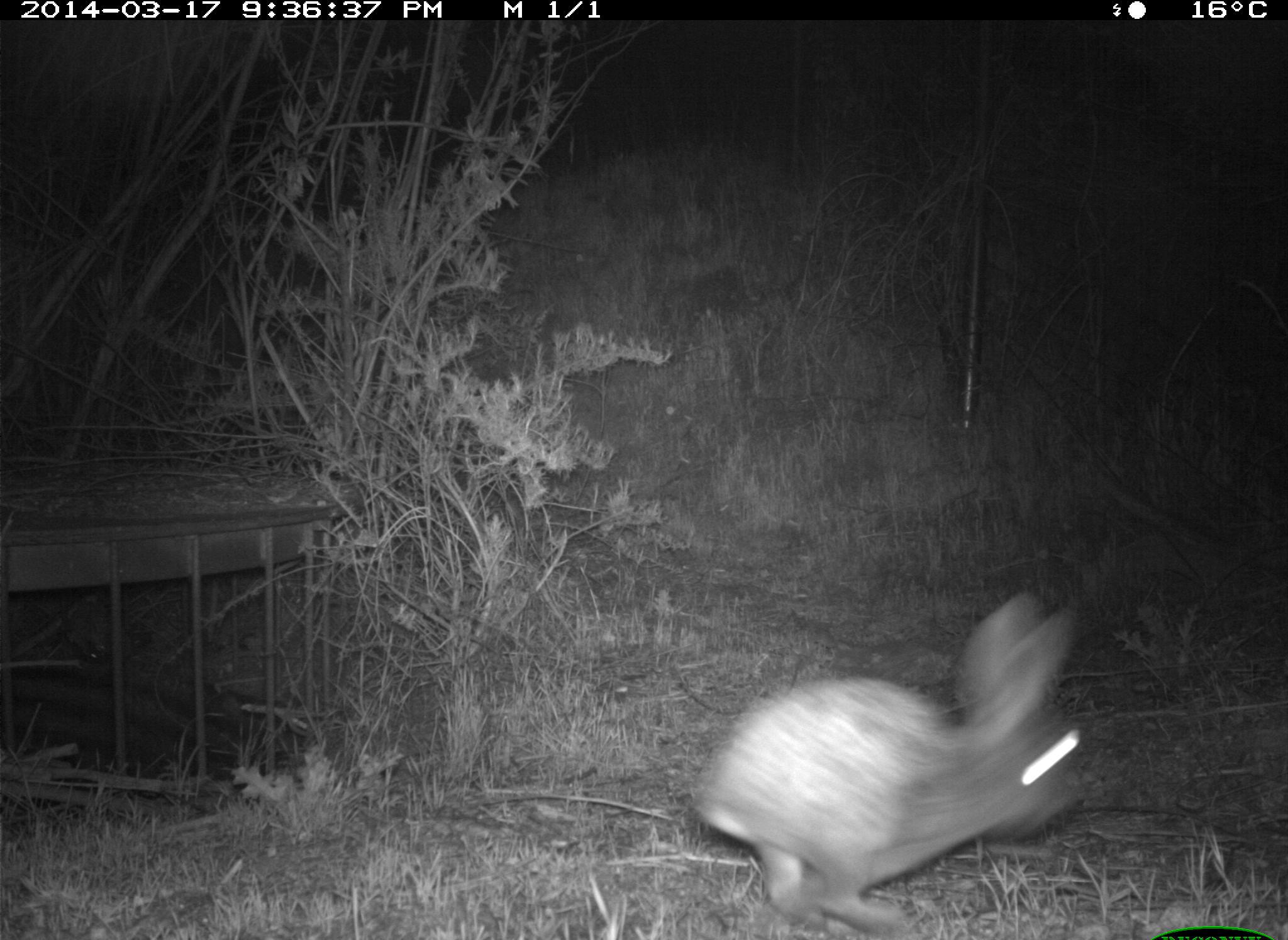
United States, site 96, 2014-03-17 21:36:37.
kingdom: Animalia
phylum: Chordata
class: Mammalia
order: Lagomorpha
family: Leporidae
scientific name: Leporidae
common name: rabbits and hares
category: rabbit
Rabbit (rabbits and hares) (Leporidae).